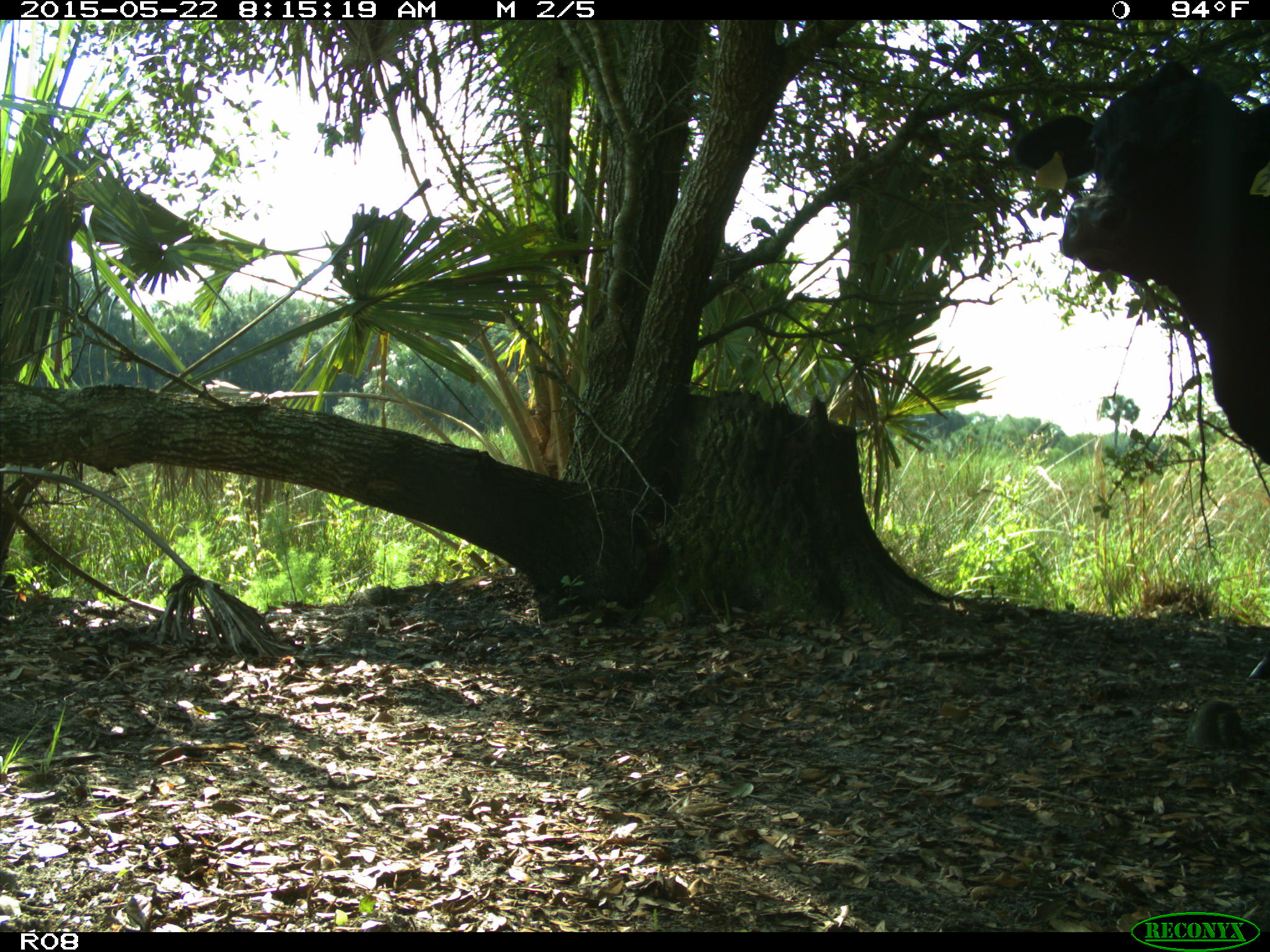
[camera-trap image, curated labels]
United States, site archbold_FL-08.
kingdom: Animalia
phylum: Chordata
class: Mammalia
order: Artiodactyla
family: Bovidae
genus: Bos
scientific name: Bos taurus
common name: domestic cow